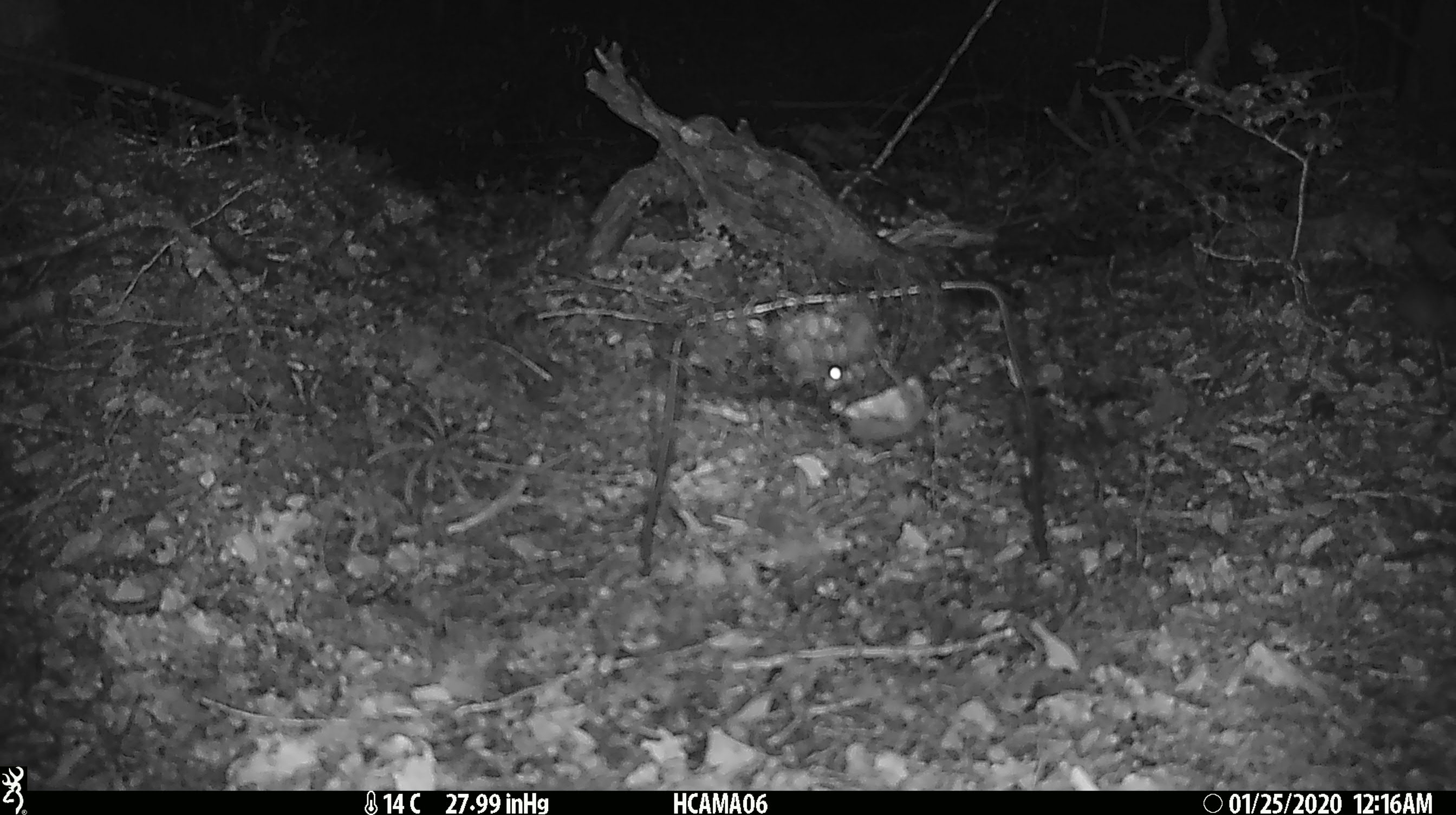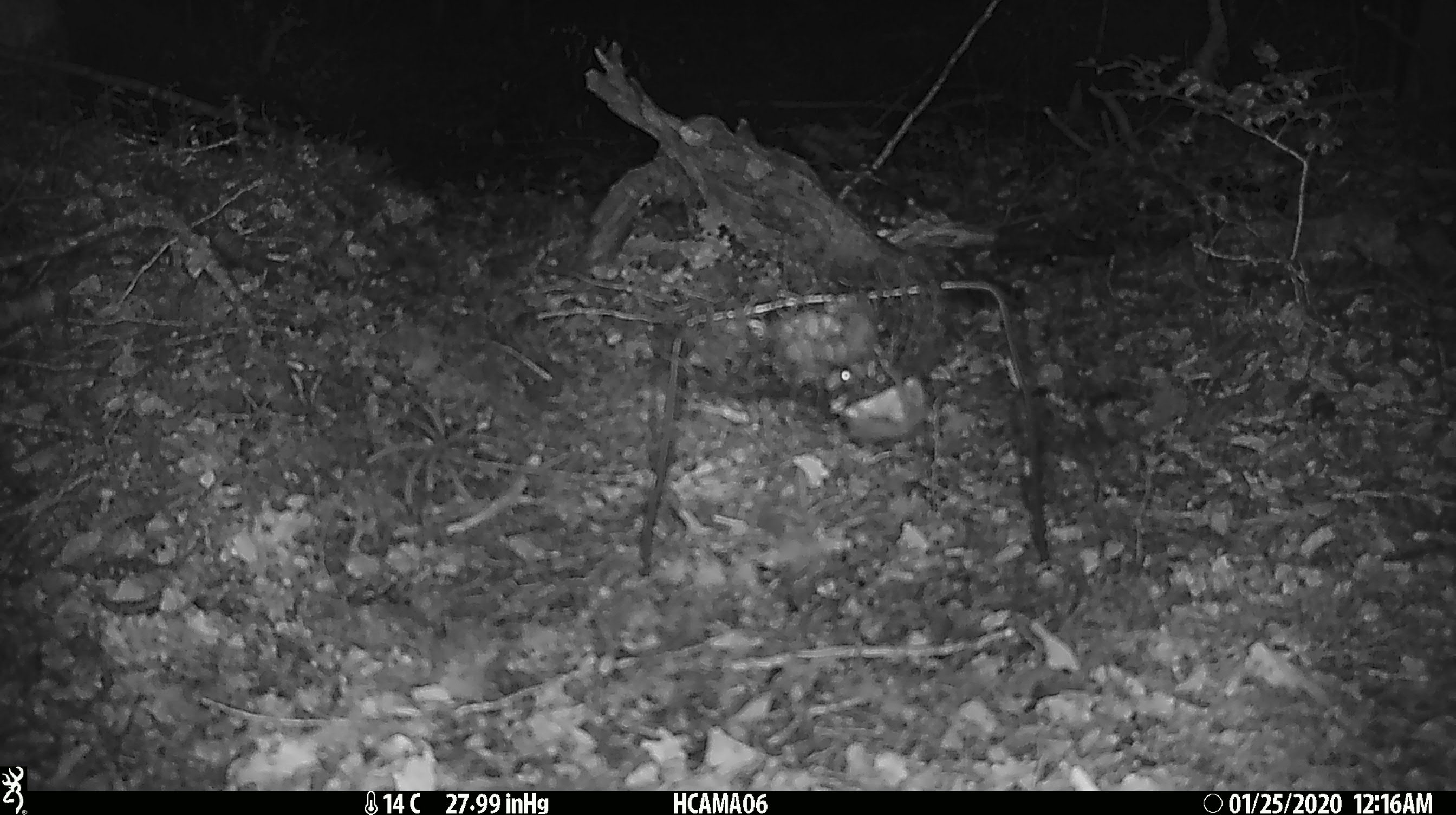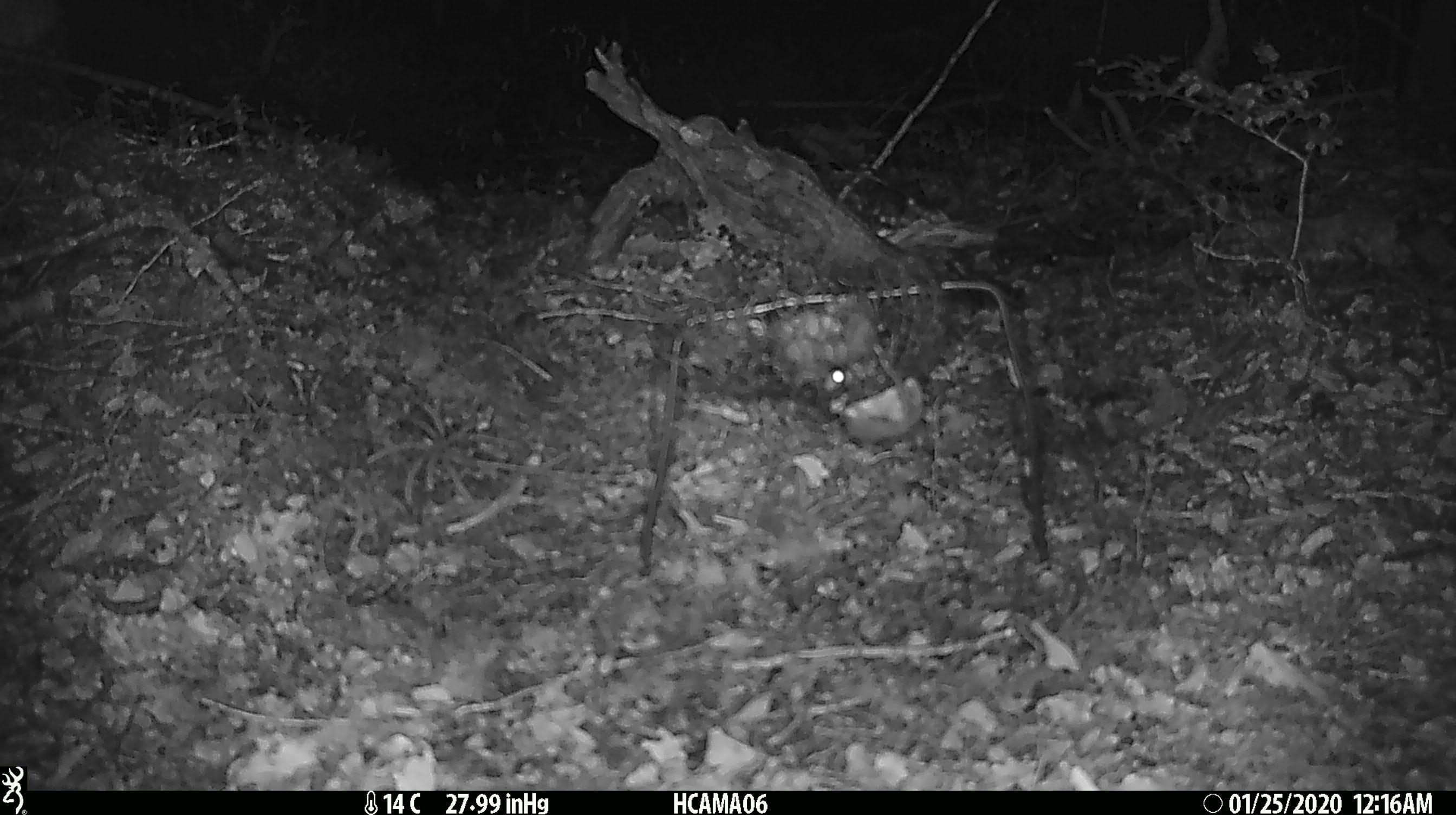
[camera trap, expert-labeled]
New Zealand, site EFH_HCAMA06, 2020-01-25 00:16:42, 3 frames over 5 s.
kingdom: Animalia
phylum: Chordata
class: Mammalia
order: Rodentia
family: Muridae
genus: Mus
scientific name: Mus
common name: mouse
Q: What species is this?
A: Mouse (Mus).